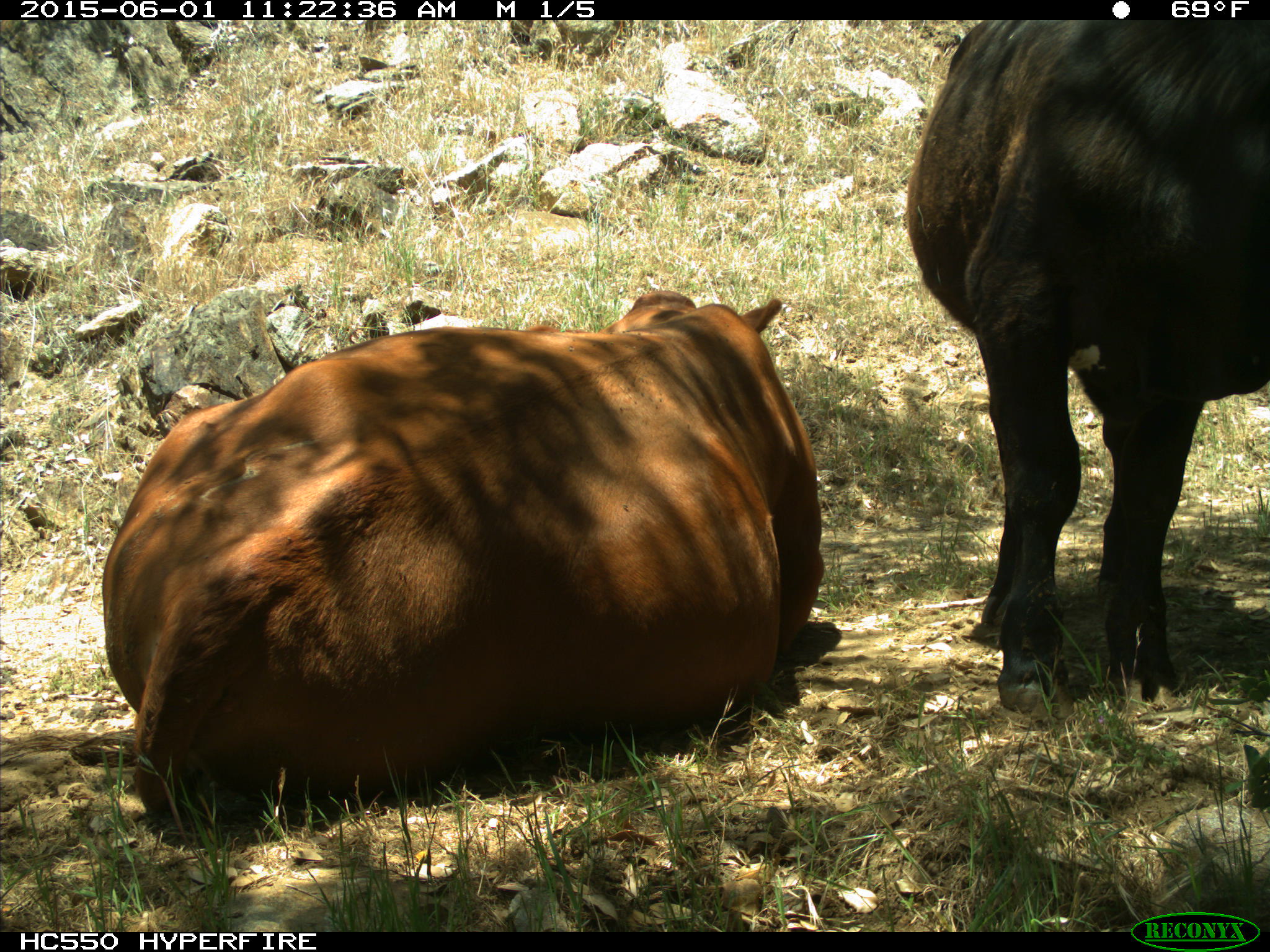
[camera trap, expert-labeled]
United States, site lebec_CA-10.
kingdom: Animalia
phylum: Chordata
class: Mammalia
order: Artiodactyla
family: Bovidae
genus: Bos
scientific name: Bos taurus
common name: domestic cow